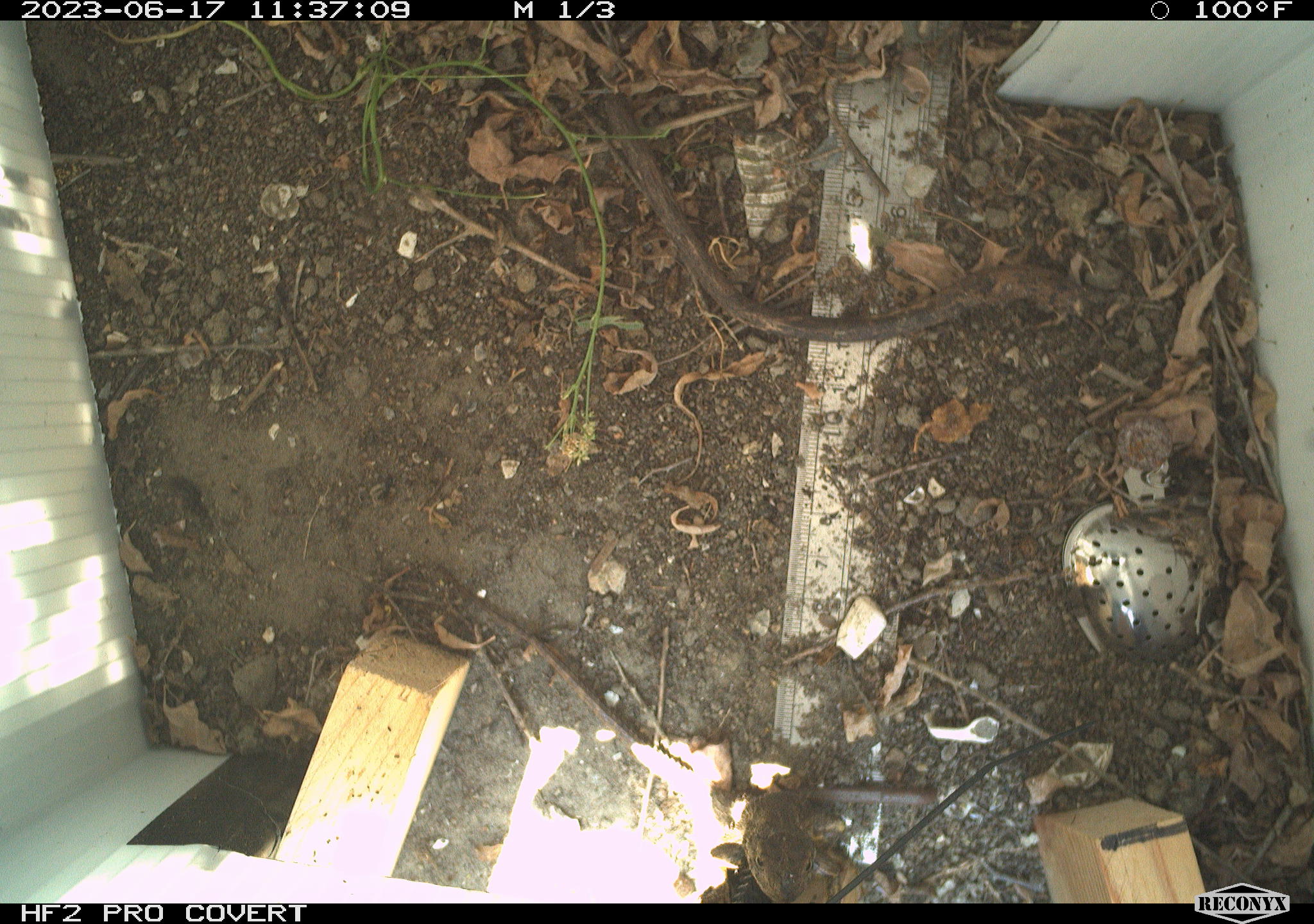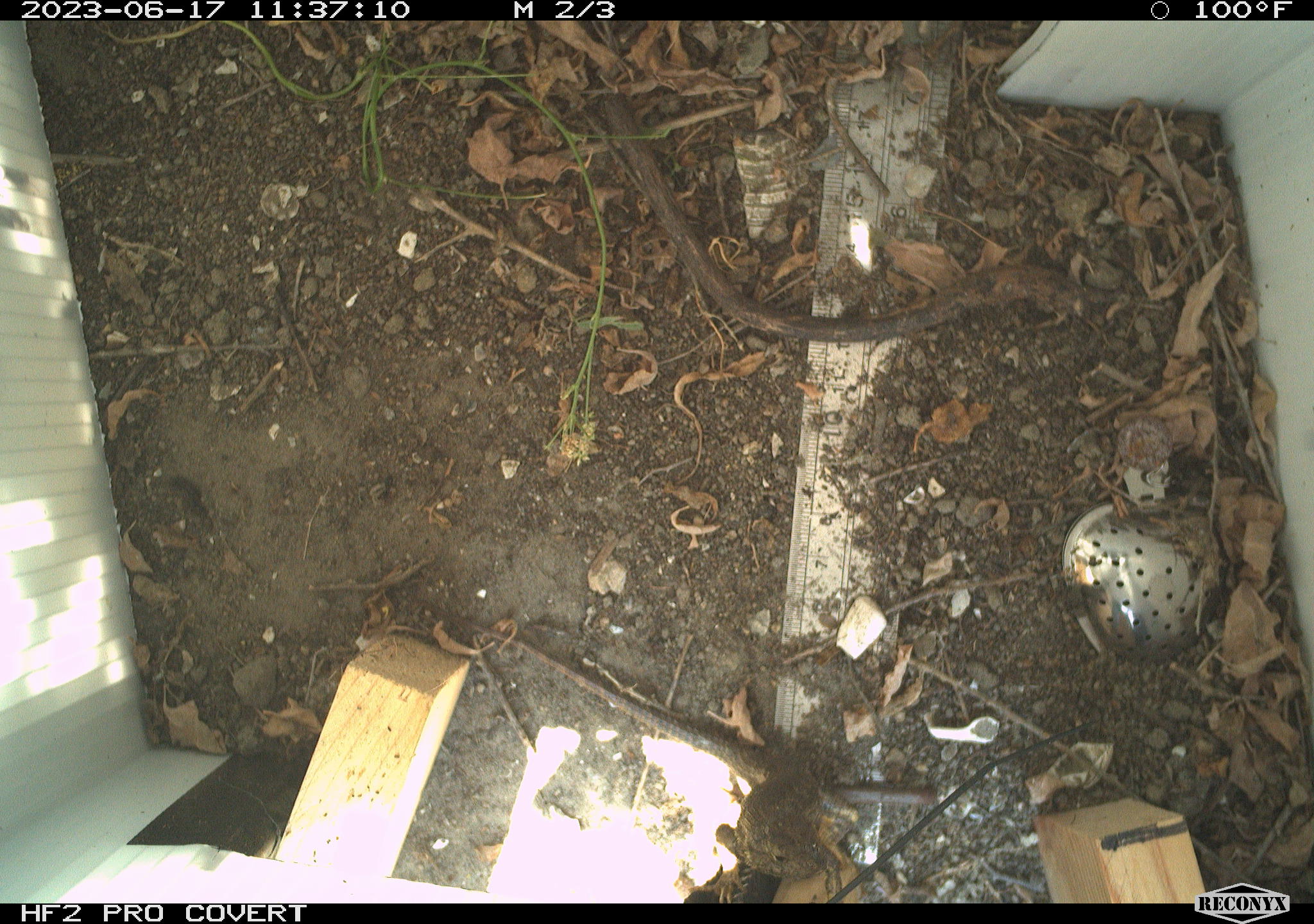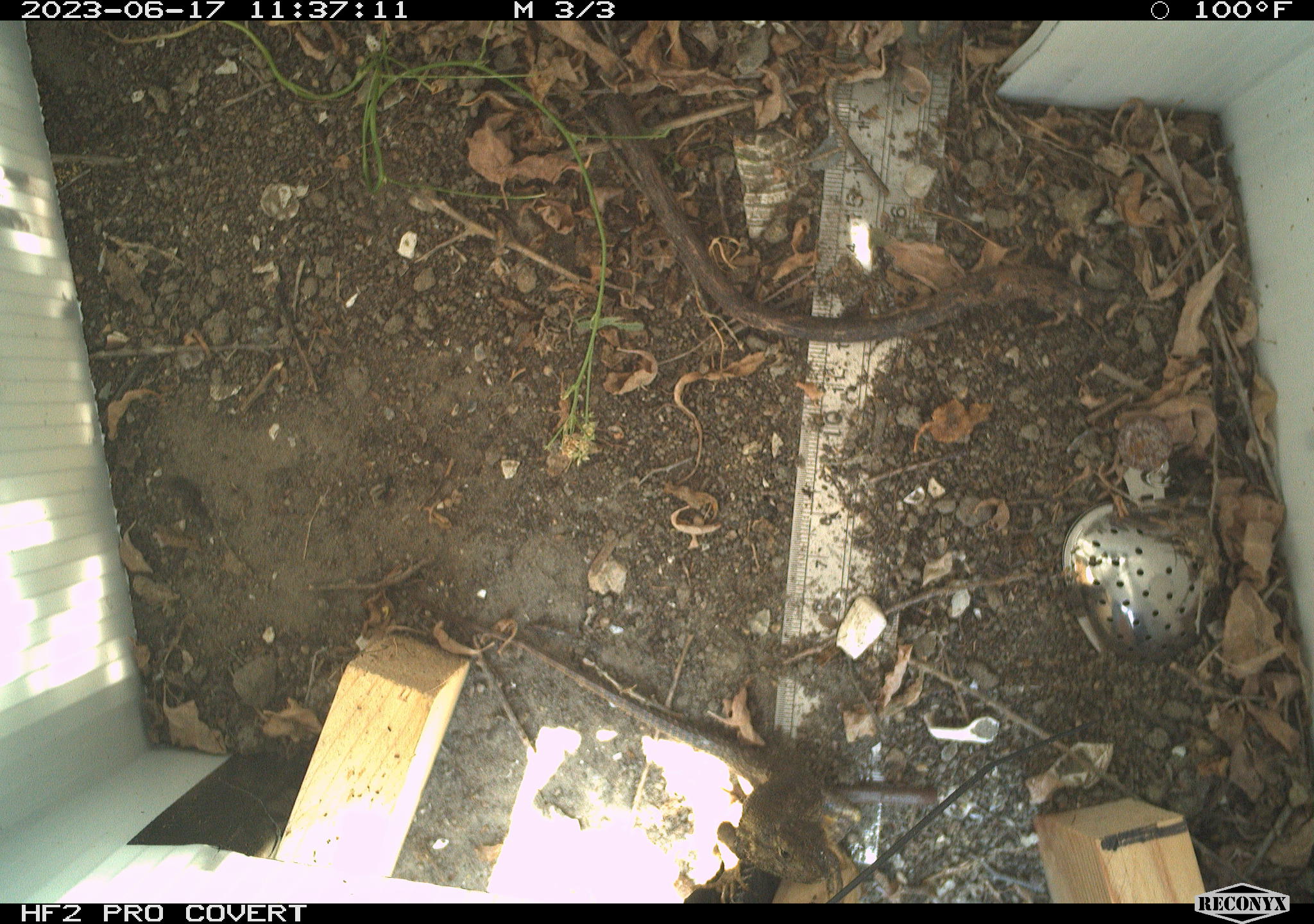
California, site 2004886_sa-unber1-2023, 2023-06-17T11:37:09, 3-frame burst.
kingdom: Animalia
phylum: Chordata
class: Reptilia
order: Squamata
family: Phrynosomatidae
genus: Sceloporus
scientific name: Sceloporus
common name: spiny lizards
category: sceloporus species